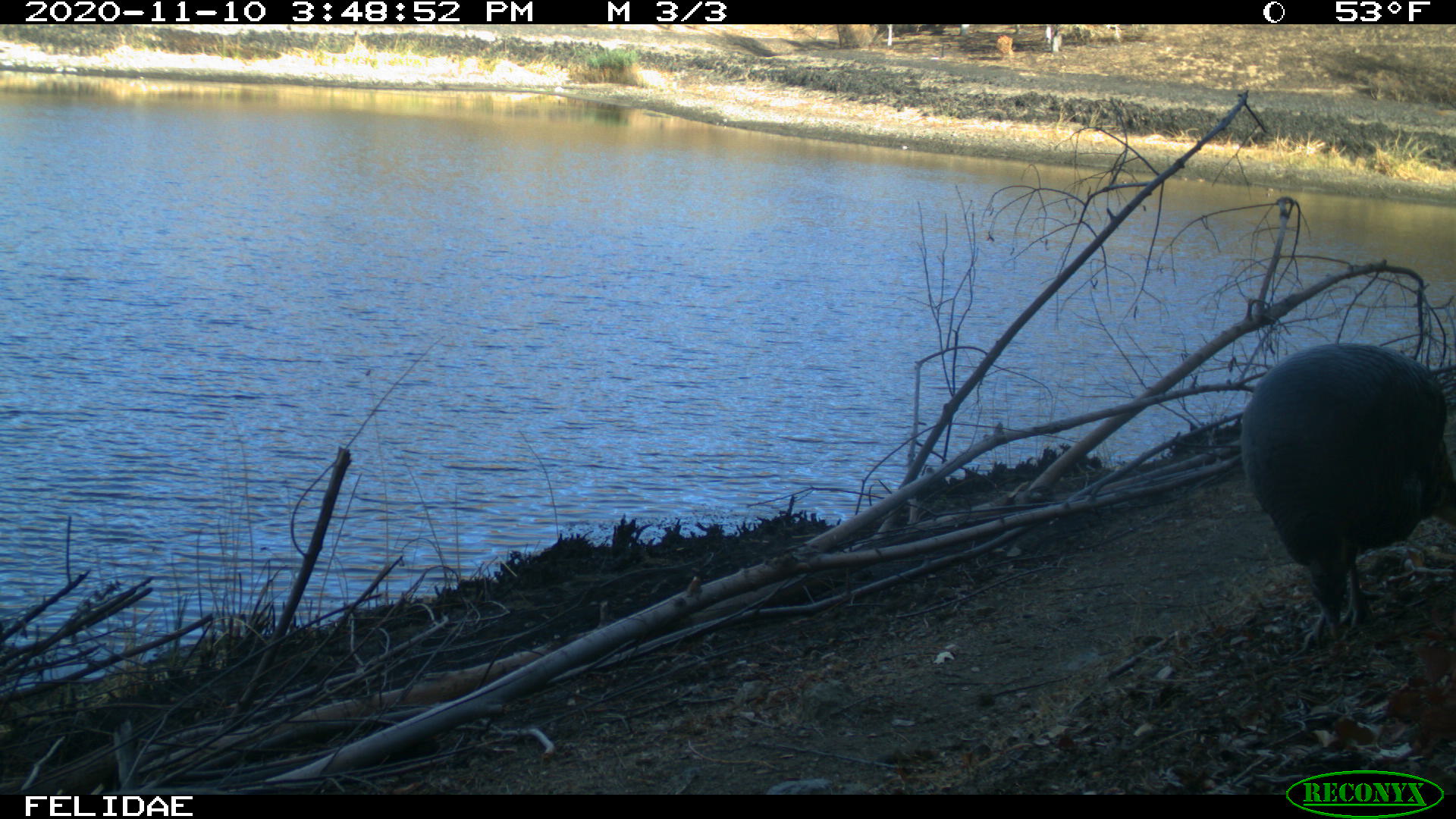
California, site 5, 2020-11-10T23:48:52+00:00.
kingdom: Animalia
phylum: Chordata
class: Aves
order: Galliformes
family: Phasianidae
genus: Meleagris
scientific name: Meleagris gallopavo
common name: turkey